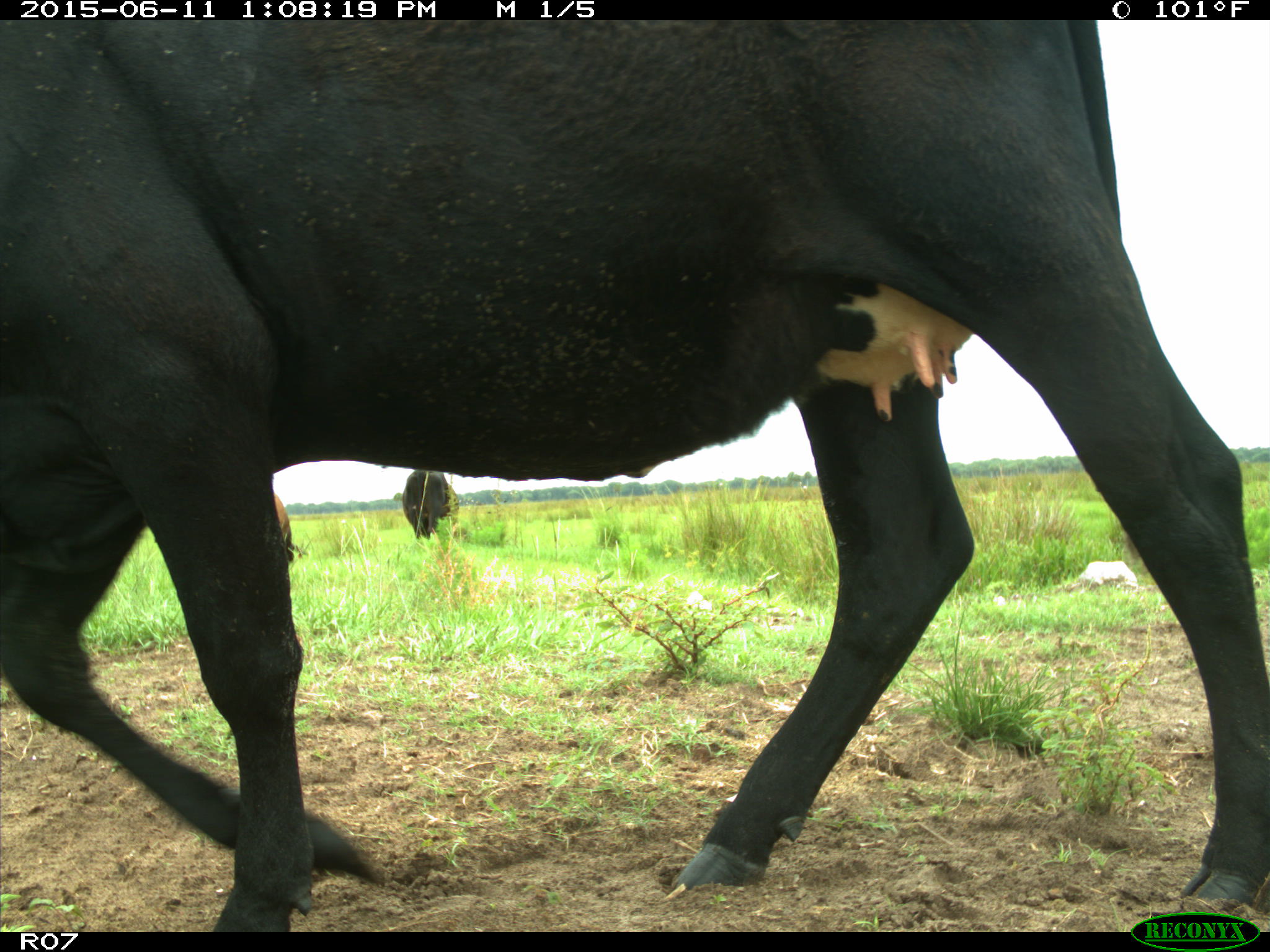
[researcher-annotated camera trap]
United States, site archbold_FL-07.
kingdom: Animalia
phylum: Chordata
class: Mammalia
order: Artiodactyla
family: Bovidae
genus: Bos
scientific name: Bos taurus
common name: domestic cow